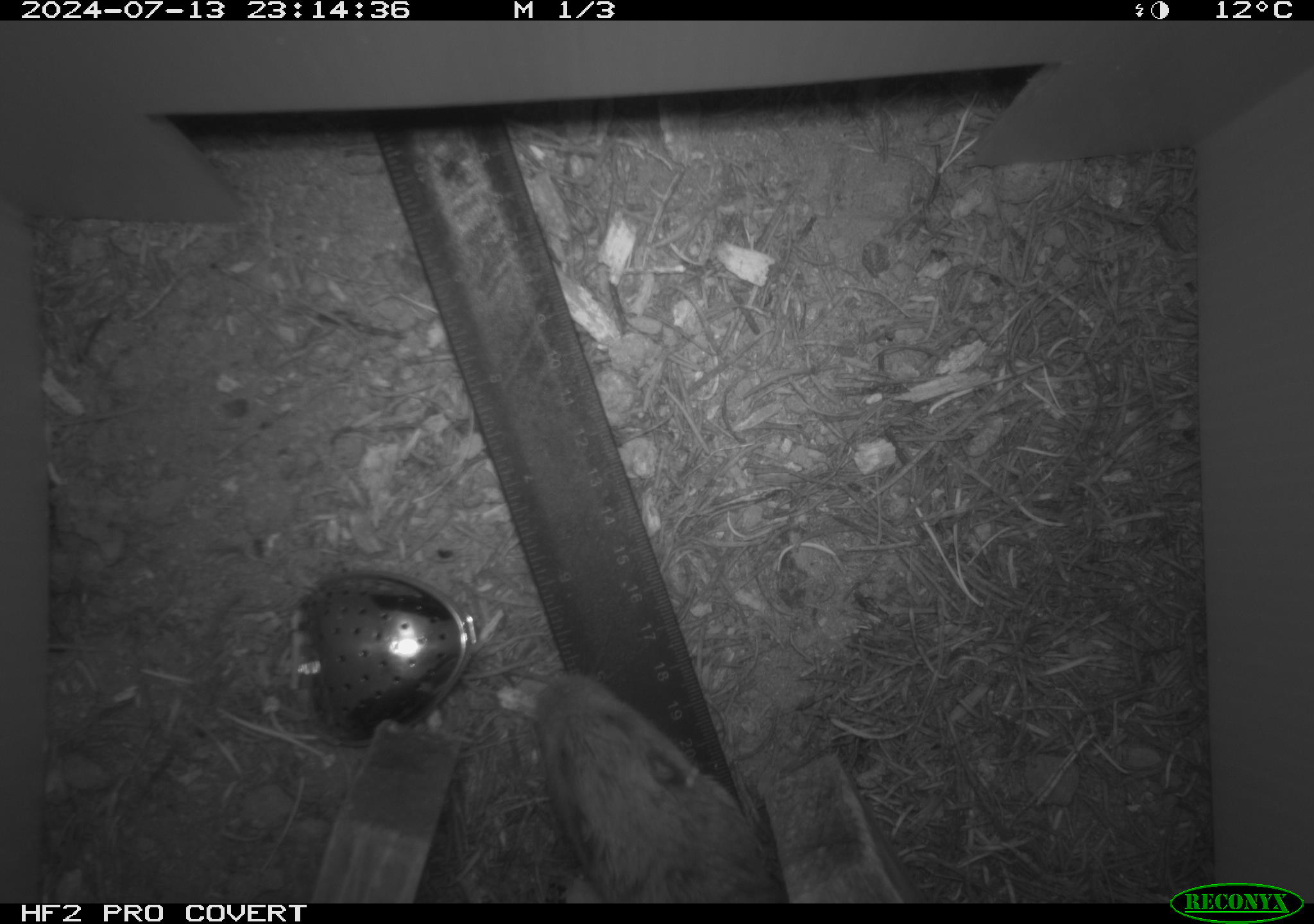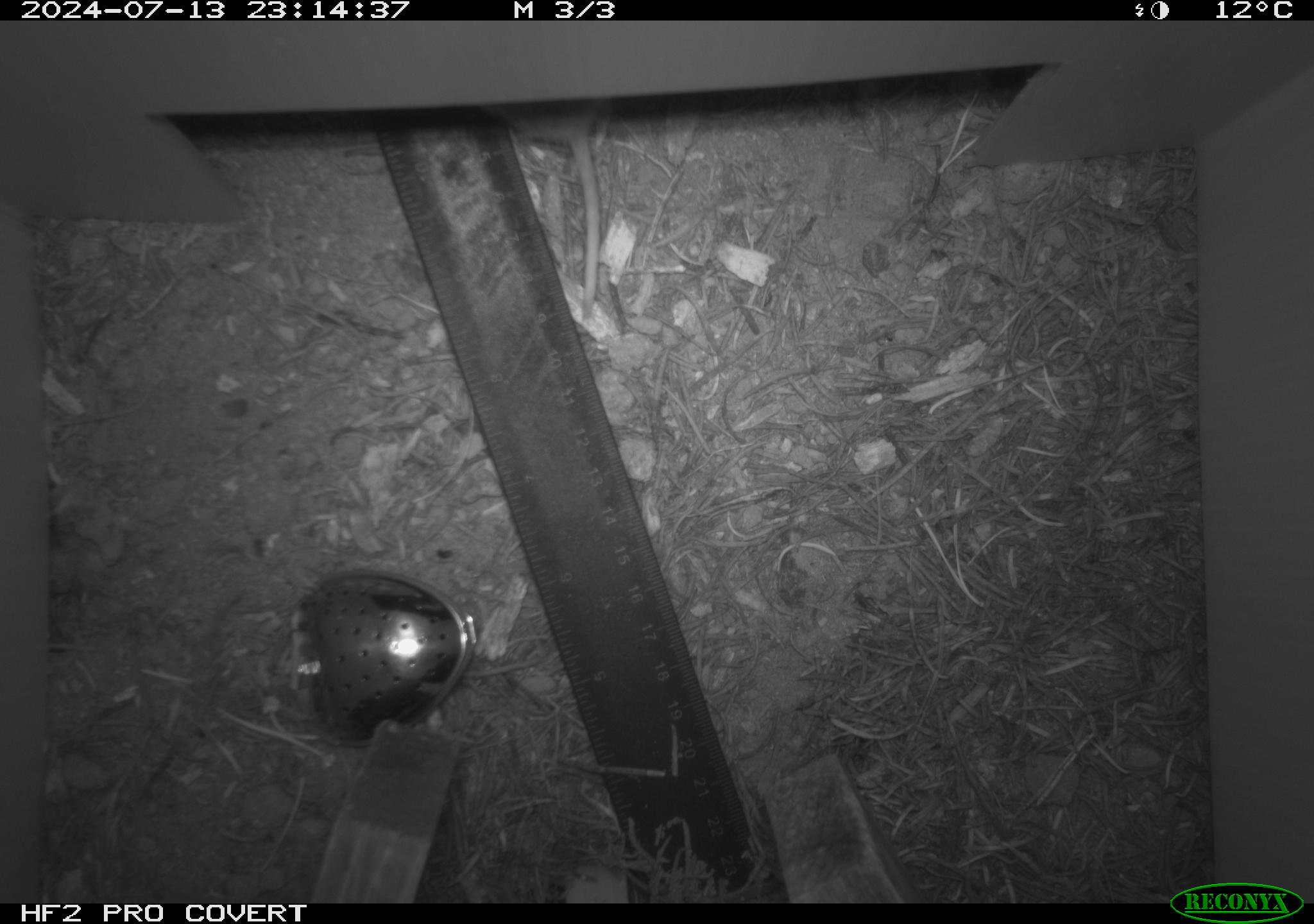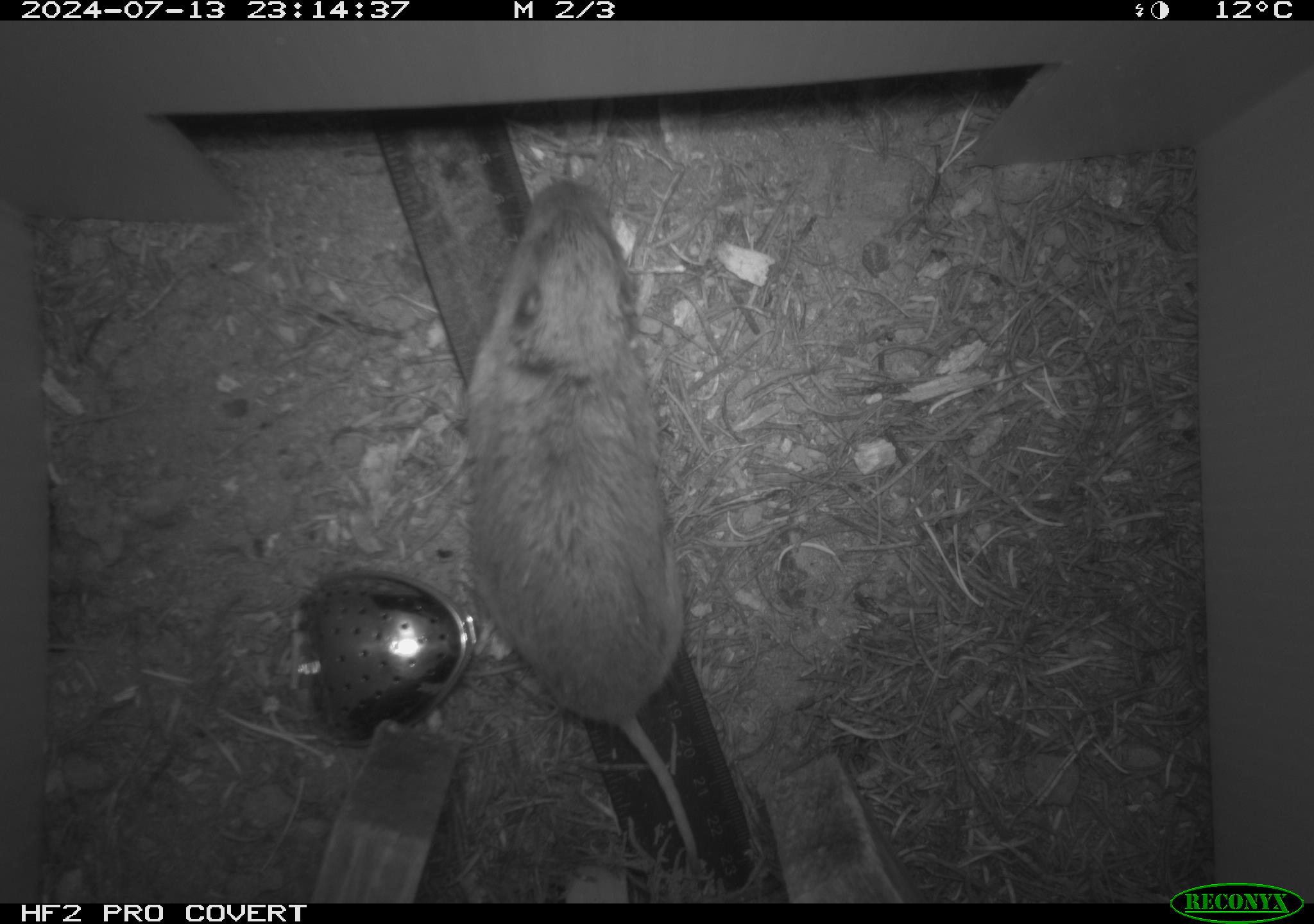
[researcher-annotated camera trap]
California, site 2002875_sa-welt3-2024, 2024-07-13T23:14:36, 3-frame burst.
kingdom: Animalia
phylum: Chordata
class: Mammalia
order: Rodentia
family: Geomyidae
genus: Thomomys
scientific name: Thomomys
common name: smooth-toothed pocket gophers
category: thomomys species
Thomomys species (smooth-toothed pocket gophers) (Thomomys).